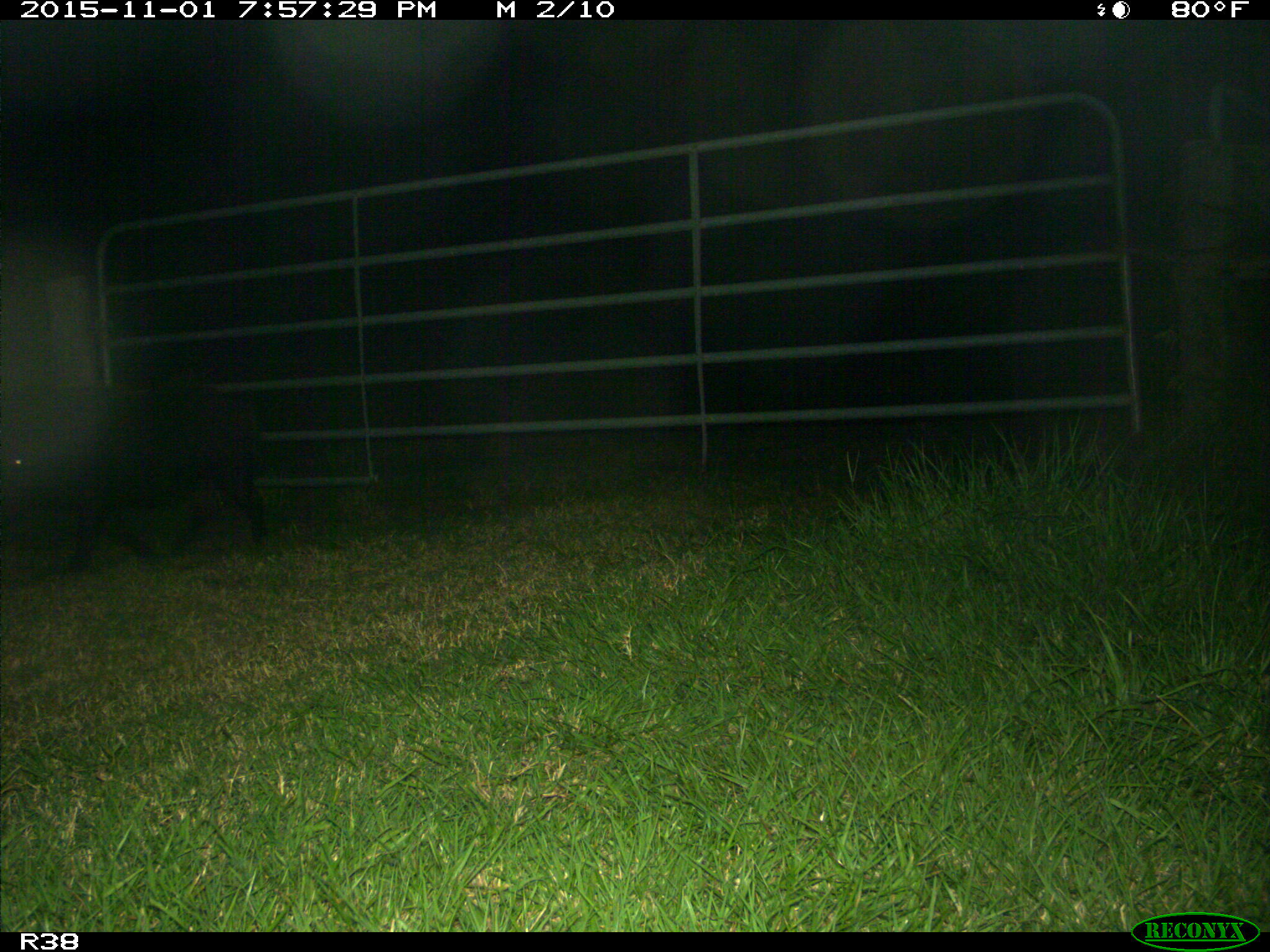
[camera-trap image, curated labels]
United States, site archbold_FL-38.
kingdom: Animalia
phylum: Chordata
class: Mammalia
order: Artiodactyla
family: Suidae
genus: Sus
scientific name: Sus scrofa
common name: wild boar